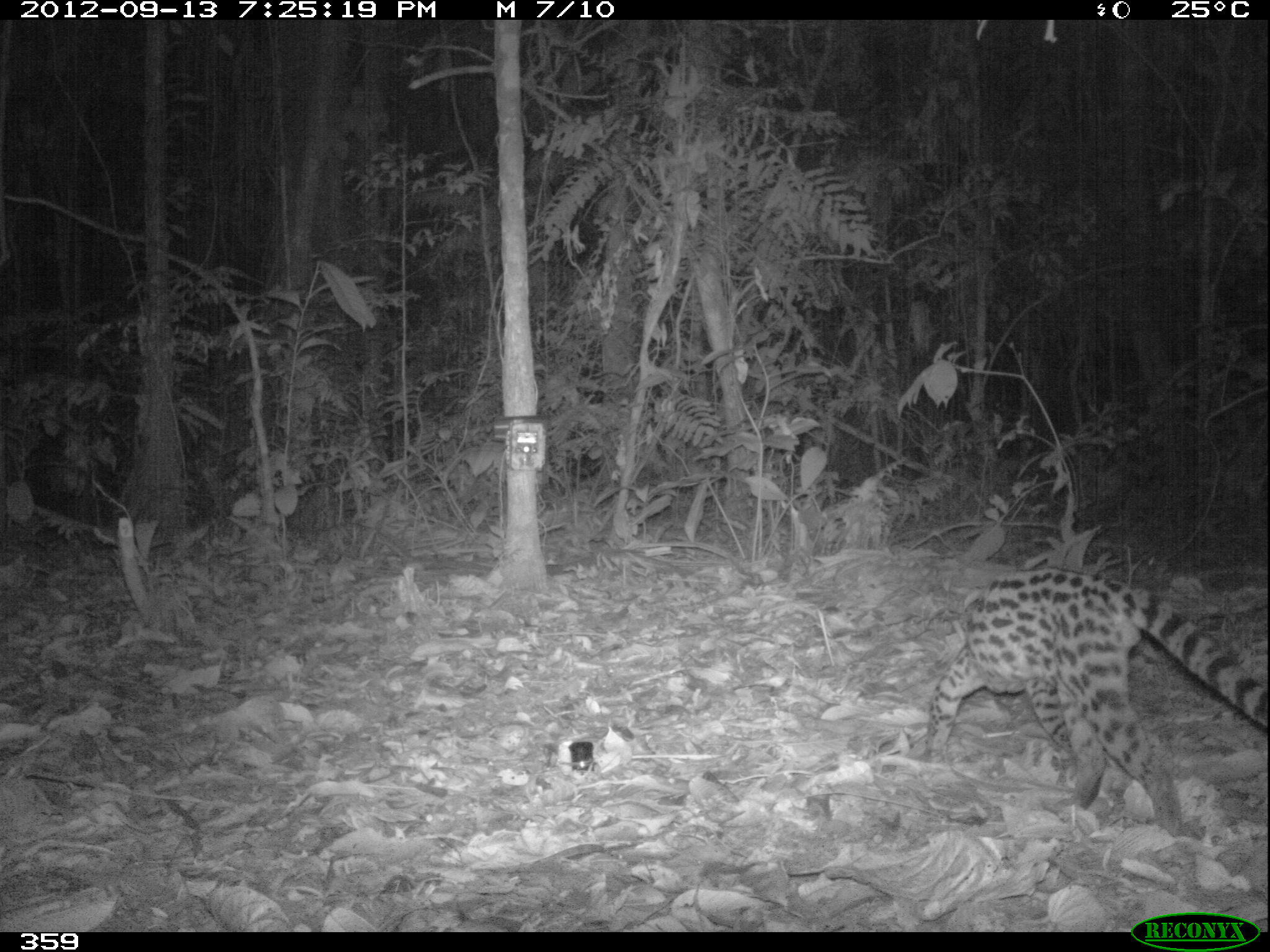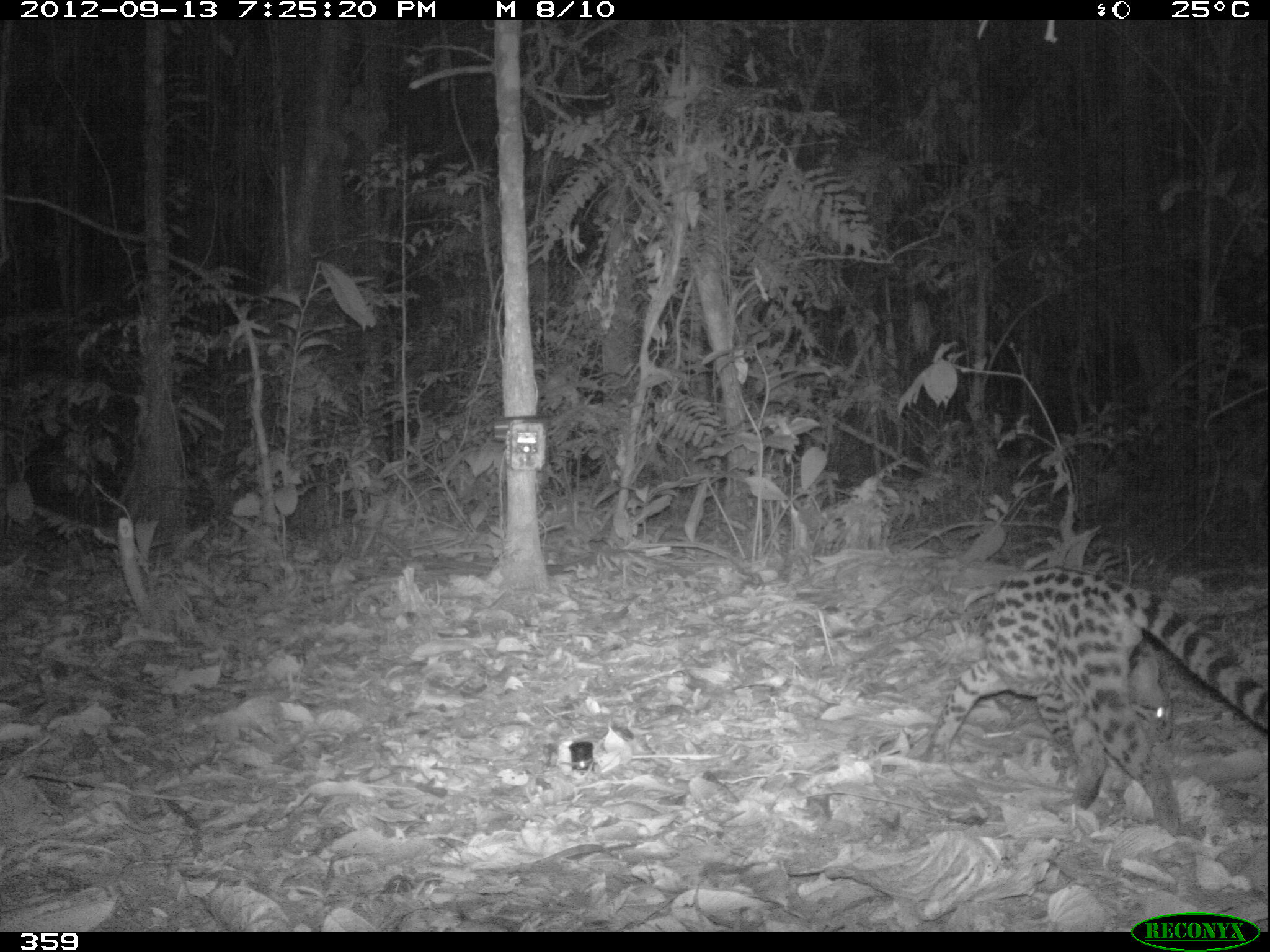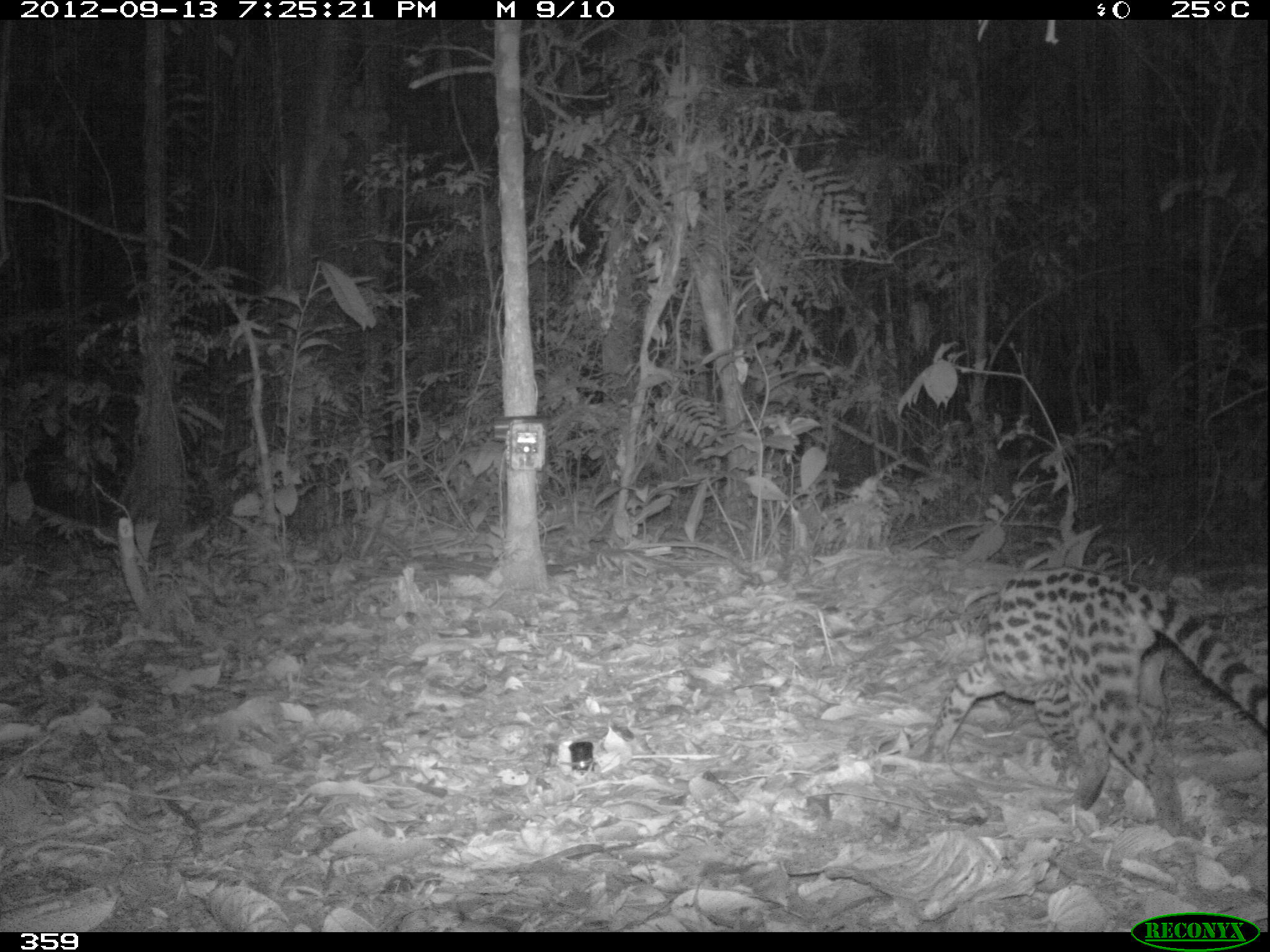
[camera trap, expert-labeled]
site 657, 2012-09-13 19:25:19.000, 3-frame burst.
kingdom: Animalia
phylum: Chordata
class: Mammalia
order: Carnivora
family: Felidae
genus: Leopardus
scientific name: Leopardus wiedii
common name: margay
Leopardus wiedii (margay).